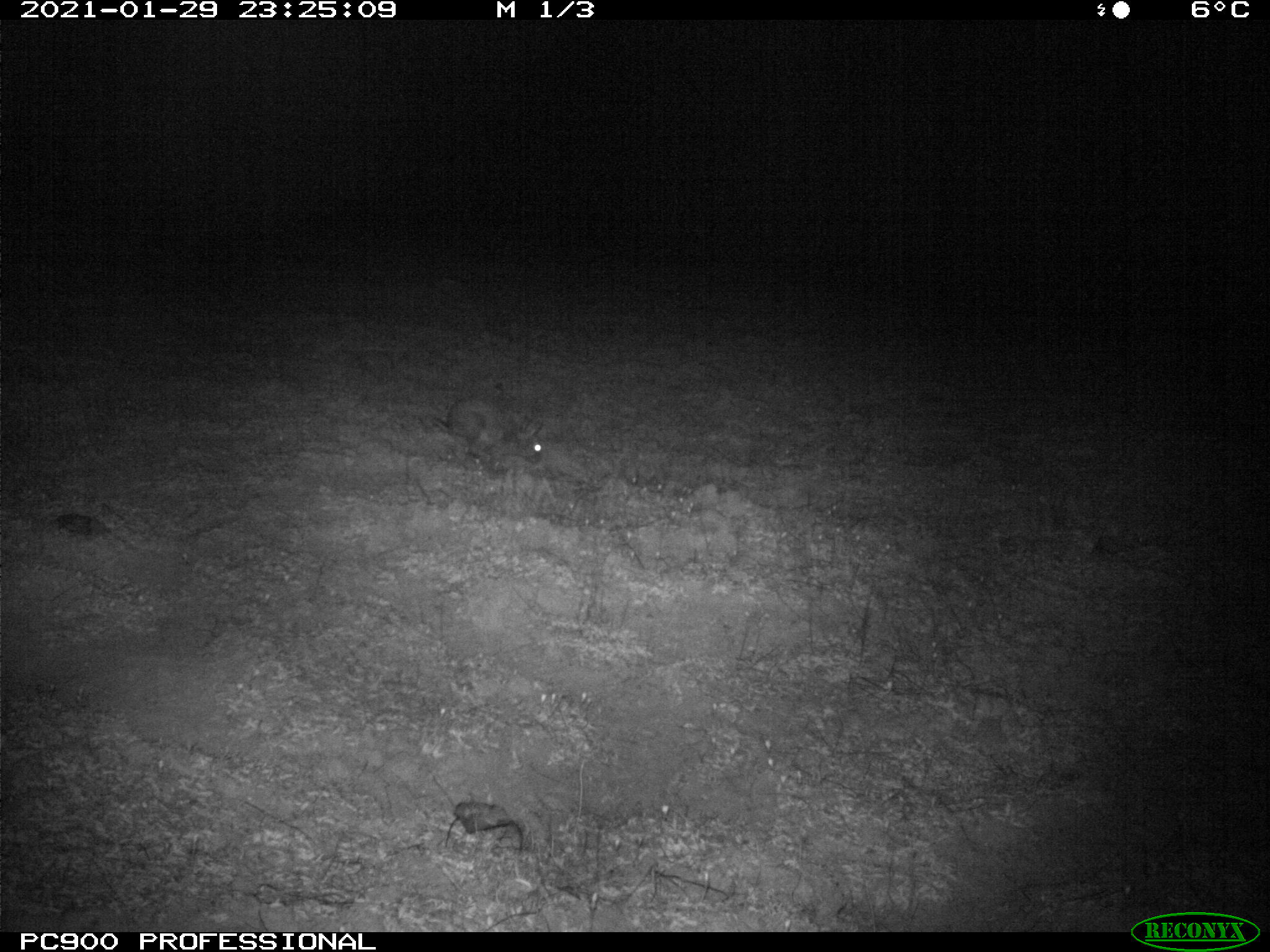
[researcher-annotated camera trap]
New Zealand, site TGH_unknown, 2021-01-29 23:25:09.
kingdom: Animalia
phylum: Chordata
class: Mammalia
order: Lagomorpha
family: Leporidae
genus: Oryctolagus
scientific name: Oryctolagus cuniculus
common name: european rabbit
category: rabbit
Rabbit (european rabbit) (Oryctolagus cuniculus).